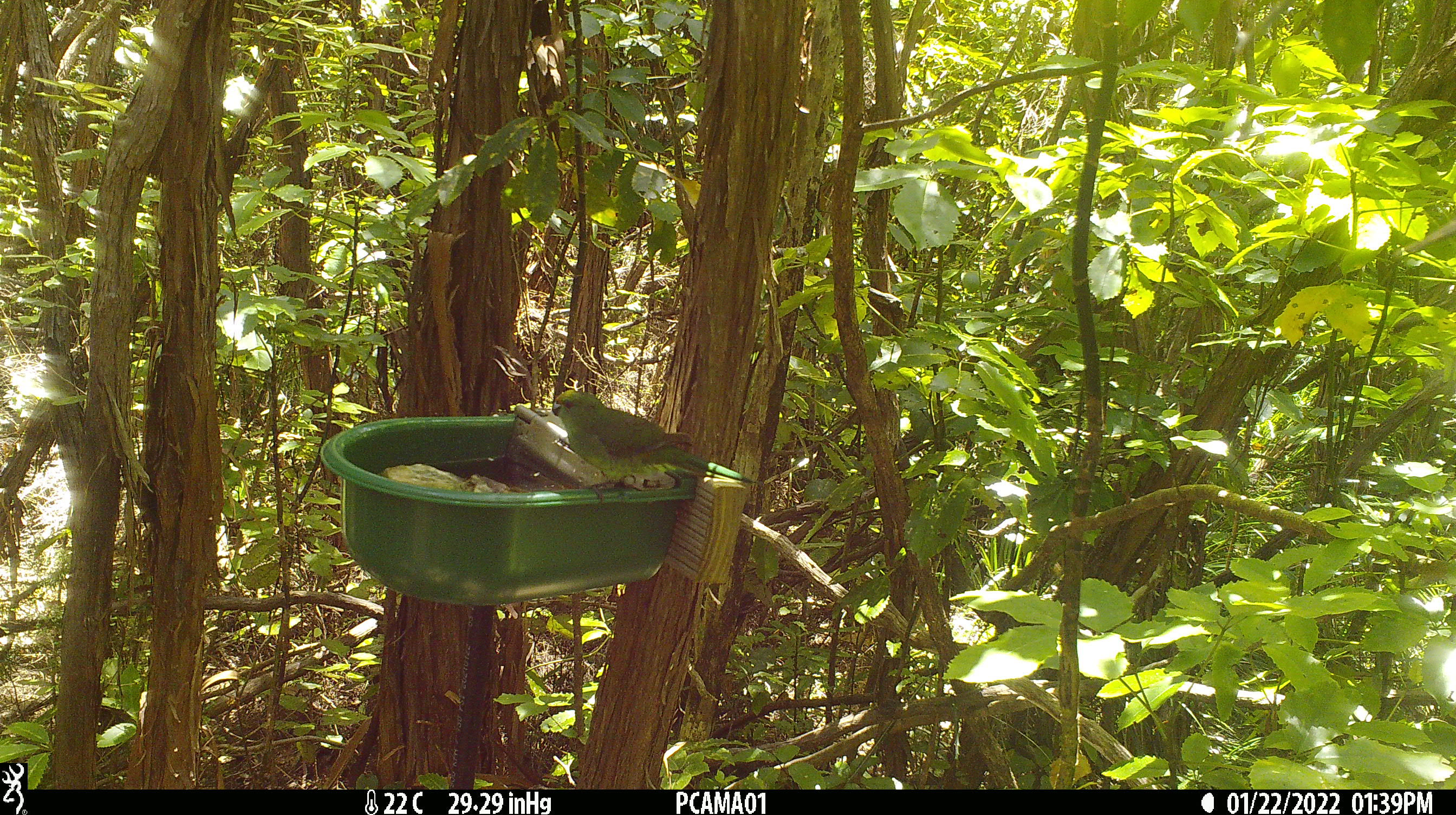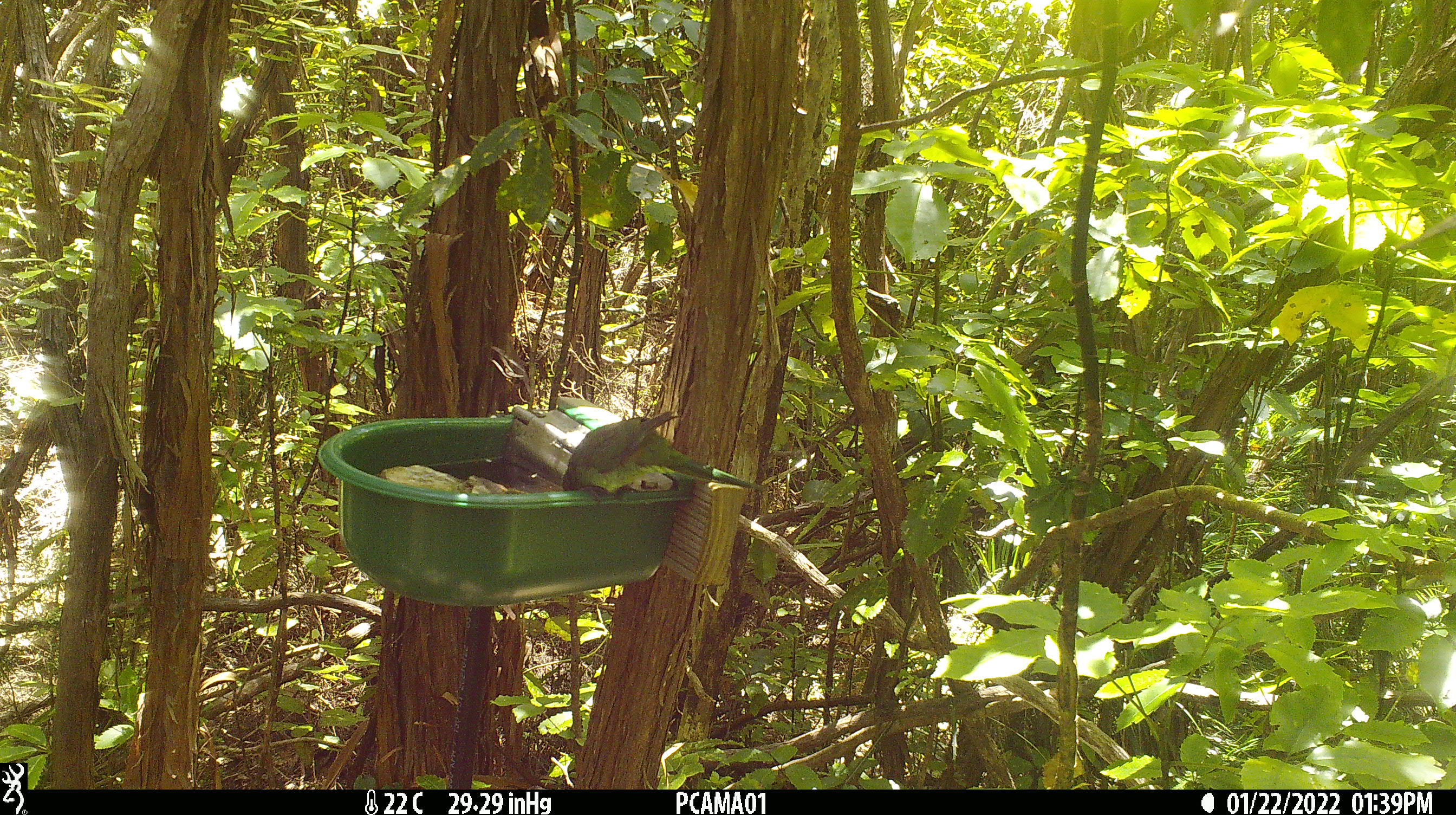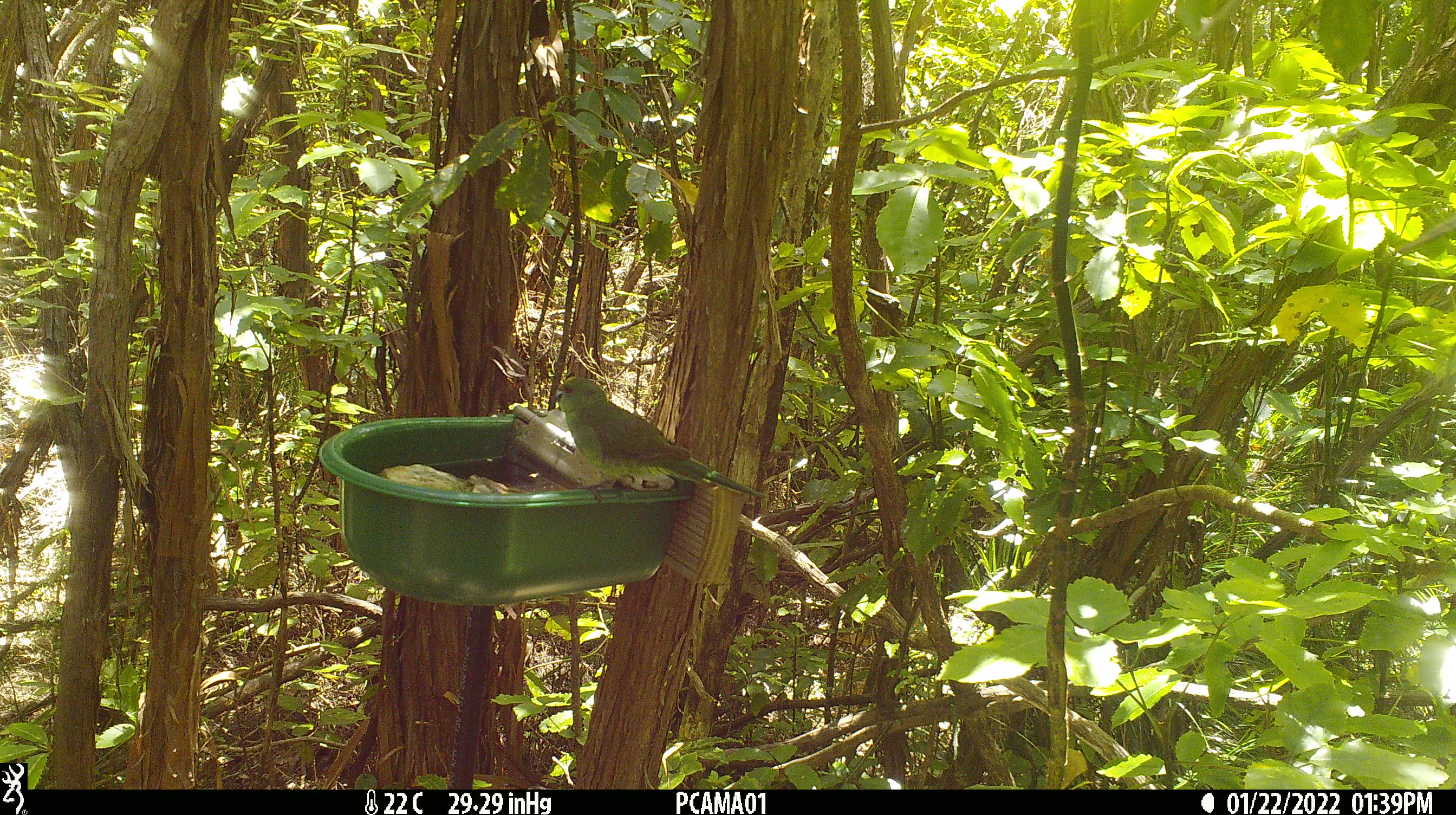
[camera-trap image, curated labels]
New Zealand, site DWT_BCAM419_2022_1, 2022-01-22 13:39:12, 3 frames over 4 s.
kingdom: Animalia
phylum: Chordata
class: Aves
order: Psittaciformes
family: Psittaculidae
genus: Cyanoramphus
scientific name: Cyanoramphus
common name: parakeet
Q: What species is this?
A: Parakeet (Cyanoramphus).